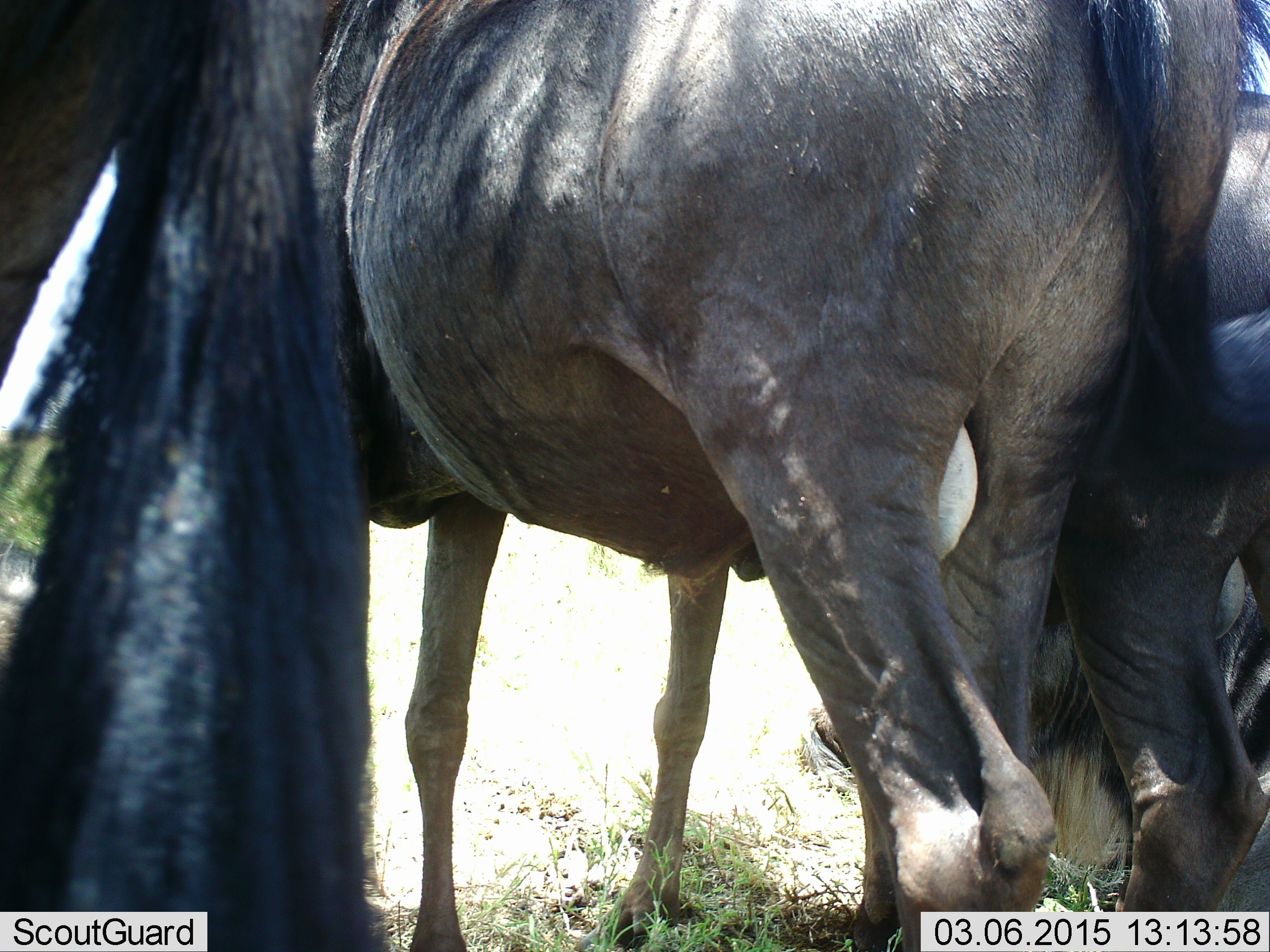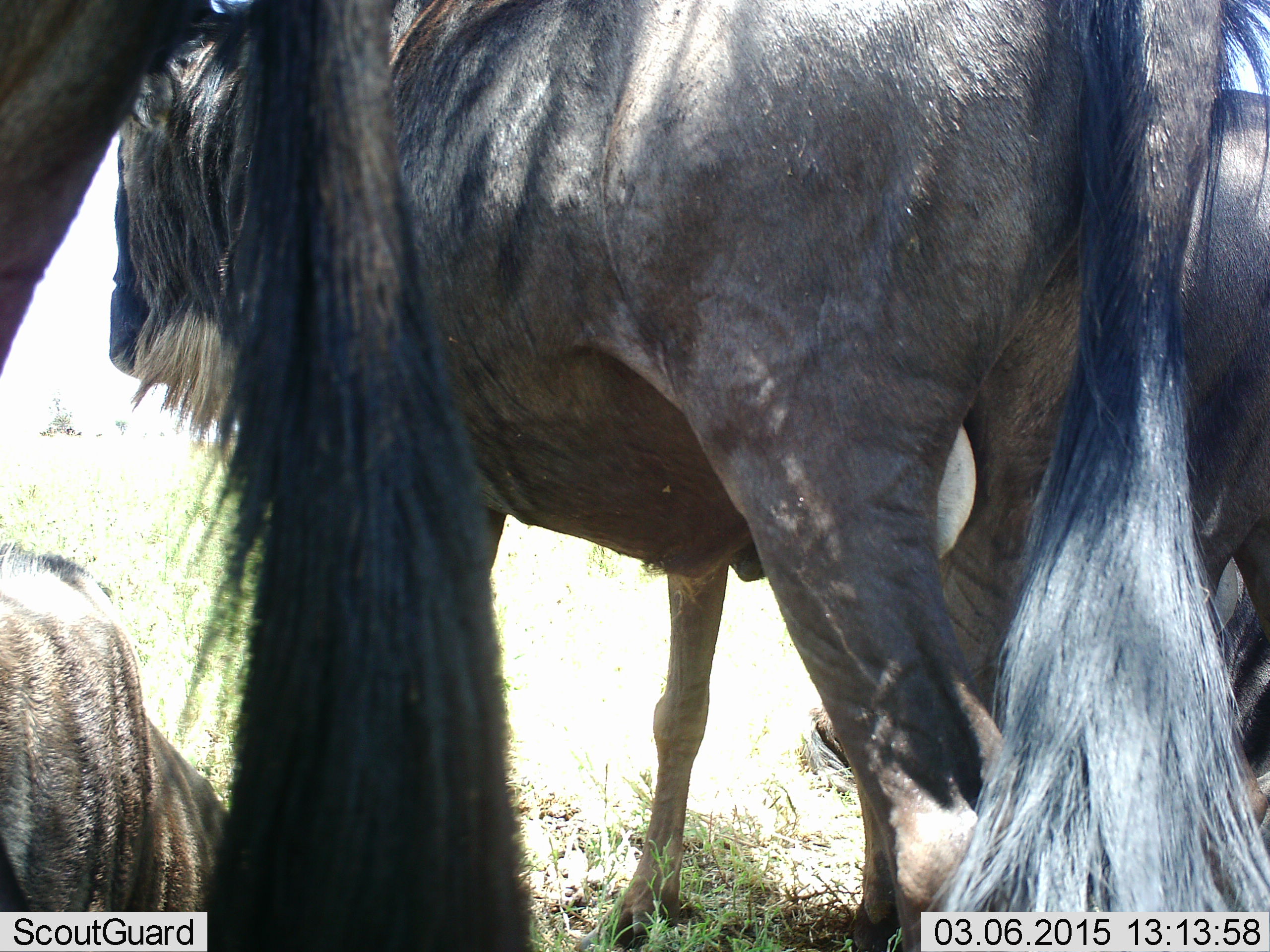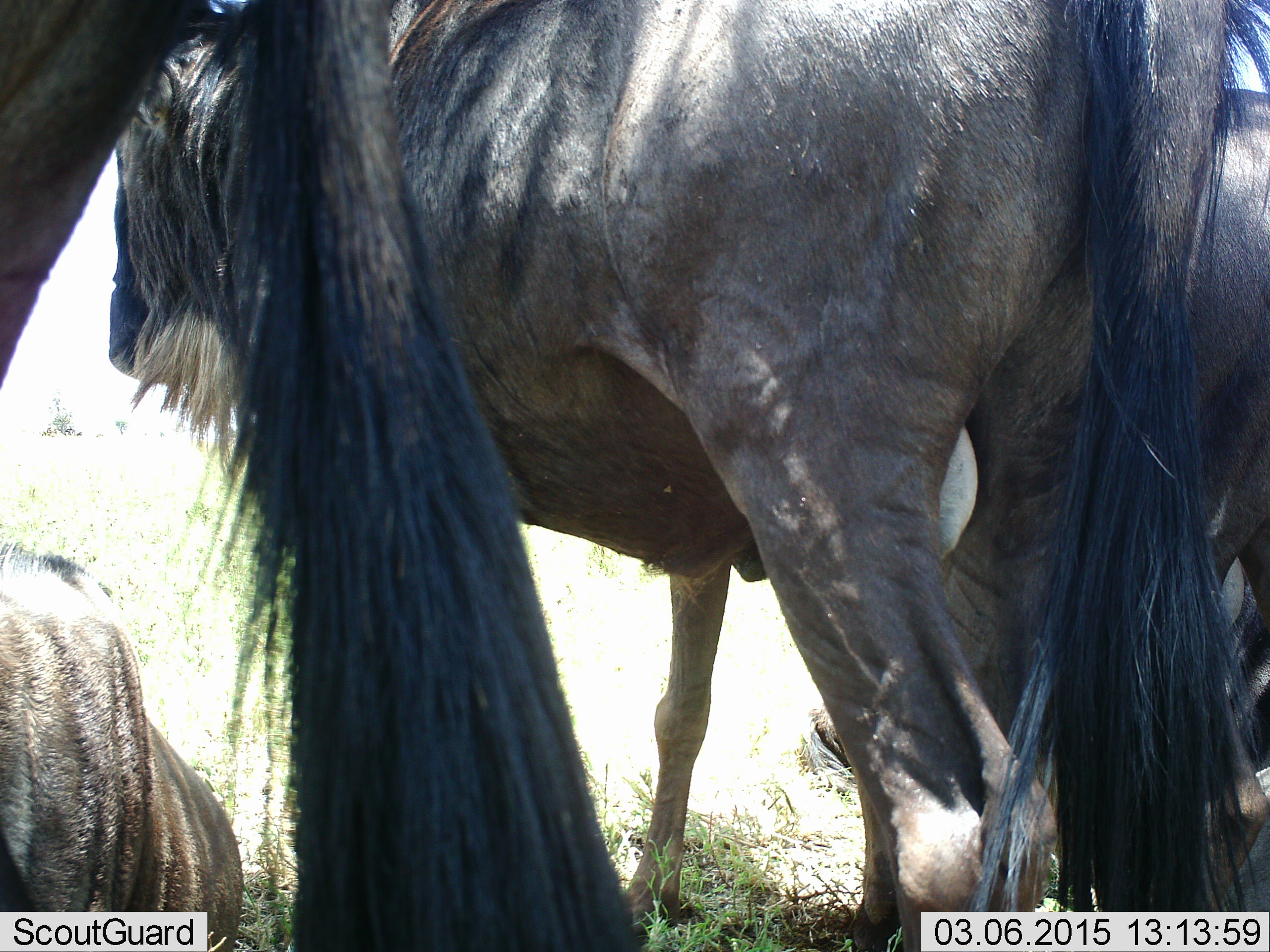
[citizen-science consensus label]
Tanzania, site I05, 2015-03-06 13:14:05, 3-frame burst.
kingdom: Animalia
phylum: Chordata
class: Mammalia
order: Artiodactyla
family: Bovidae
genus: Connochaetes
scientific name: Connochaetes taurinus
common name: blue wildebeest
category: wildebeest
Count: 4.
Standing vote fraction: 100%.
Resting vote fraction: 50%.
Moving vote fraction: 0%.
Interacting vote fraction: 0%.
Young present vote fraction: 0%.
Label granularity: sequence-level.